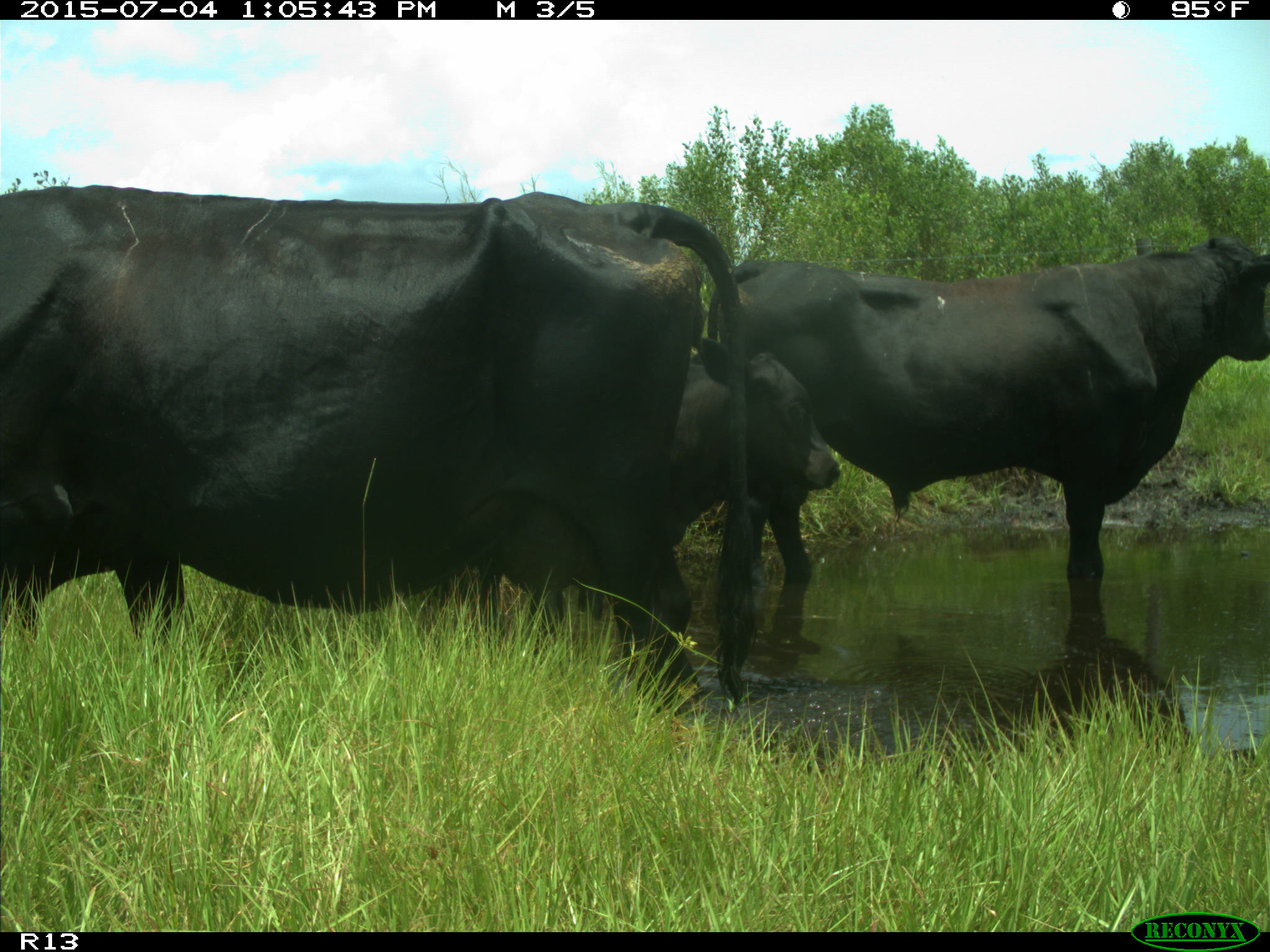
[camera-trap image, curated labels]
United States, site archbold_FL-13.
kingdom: Animalia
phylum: Chordata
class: Mammalia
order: Artiodactyla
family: Bovidae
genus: Bos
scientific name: Bos taurus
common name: domestic cow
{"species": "Bos taurus (domestic cow)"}